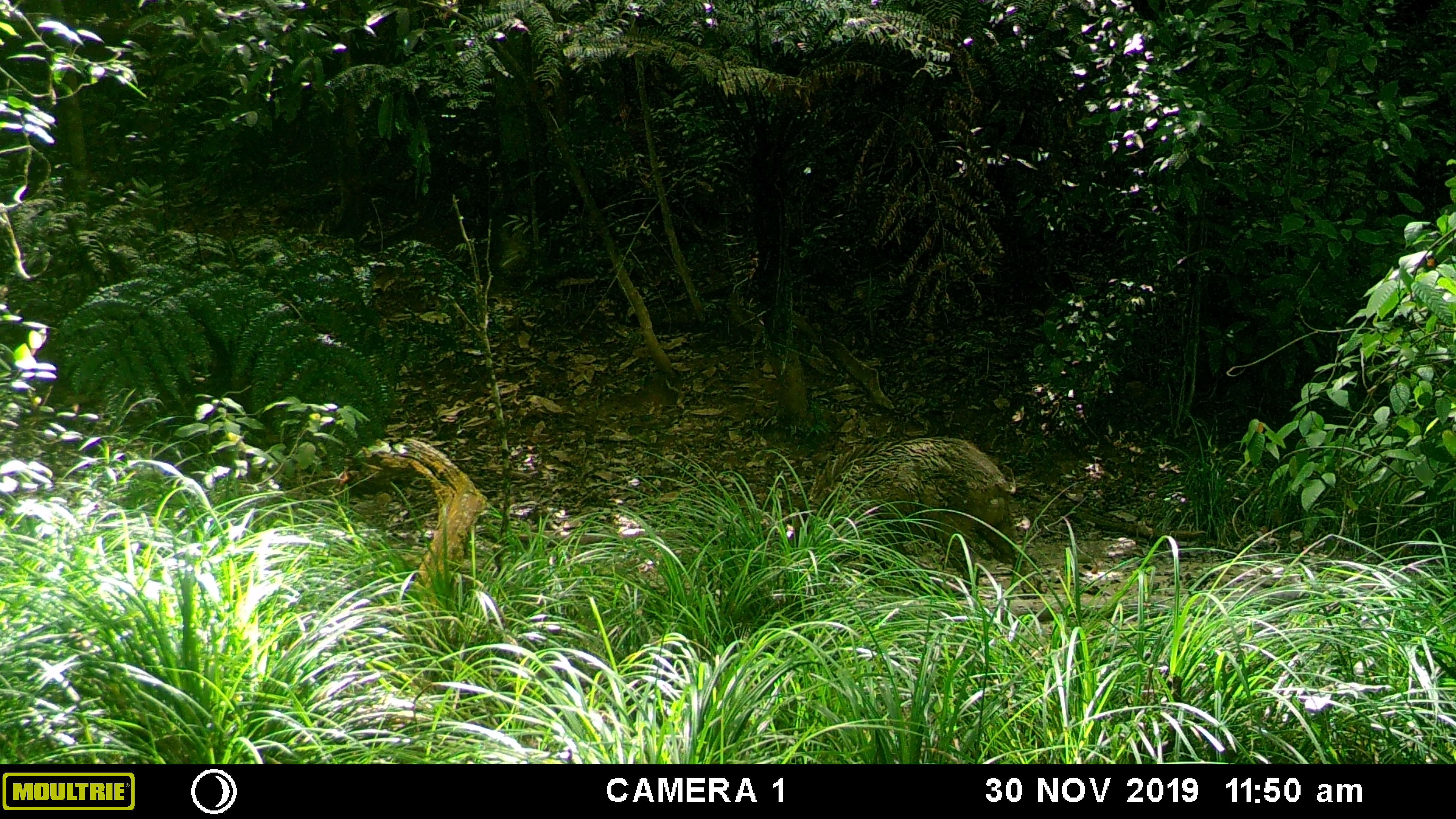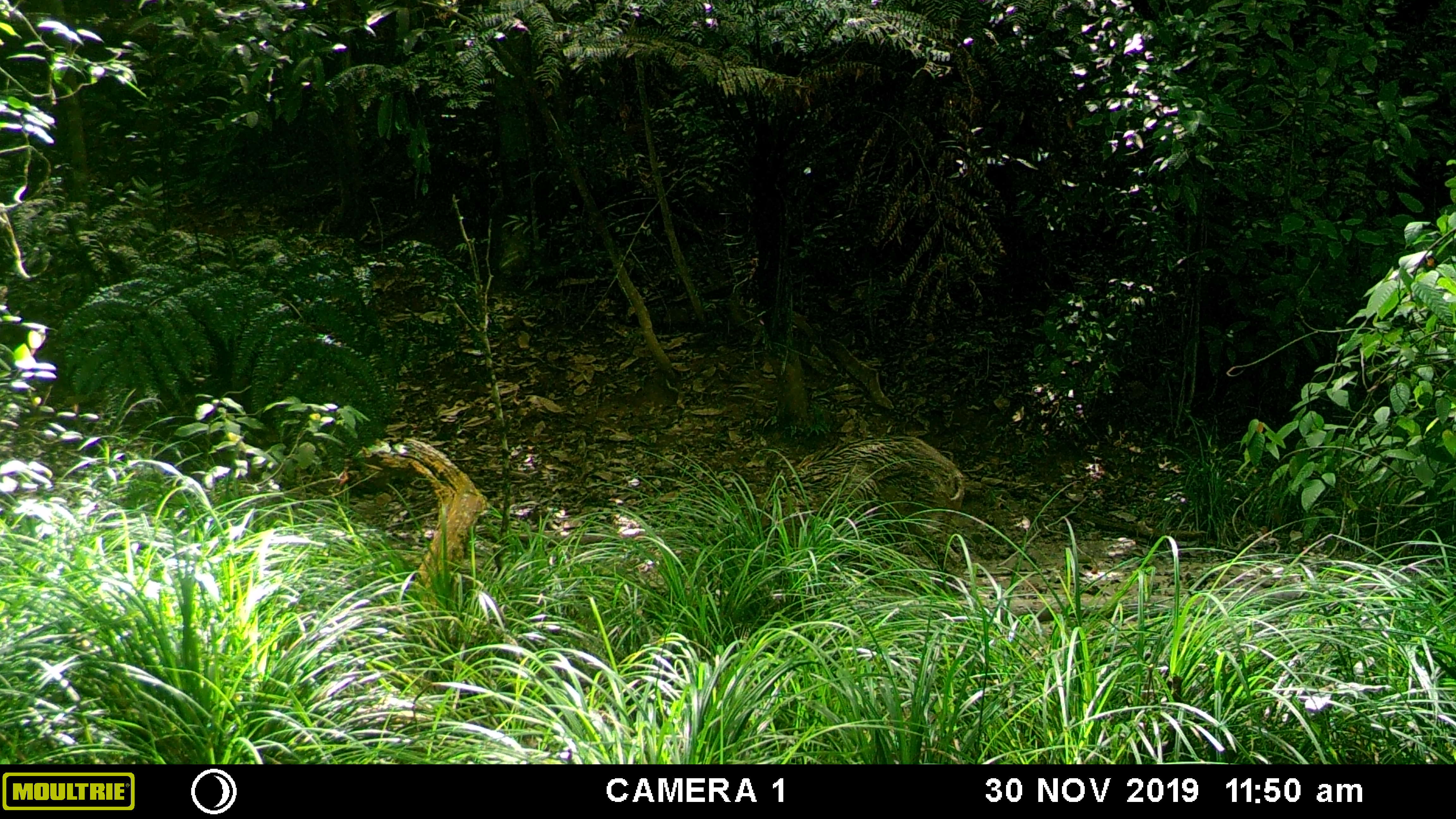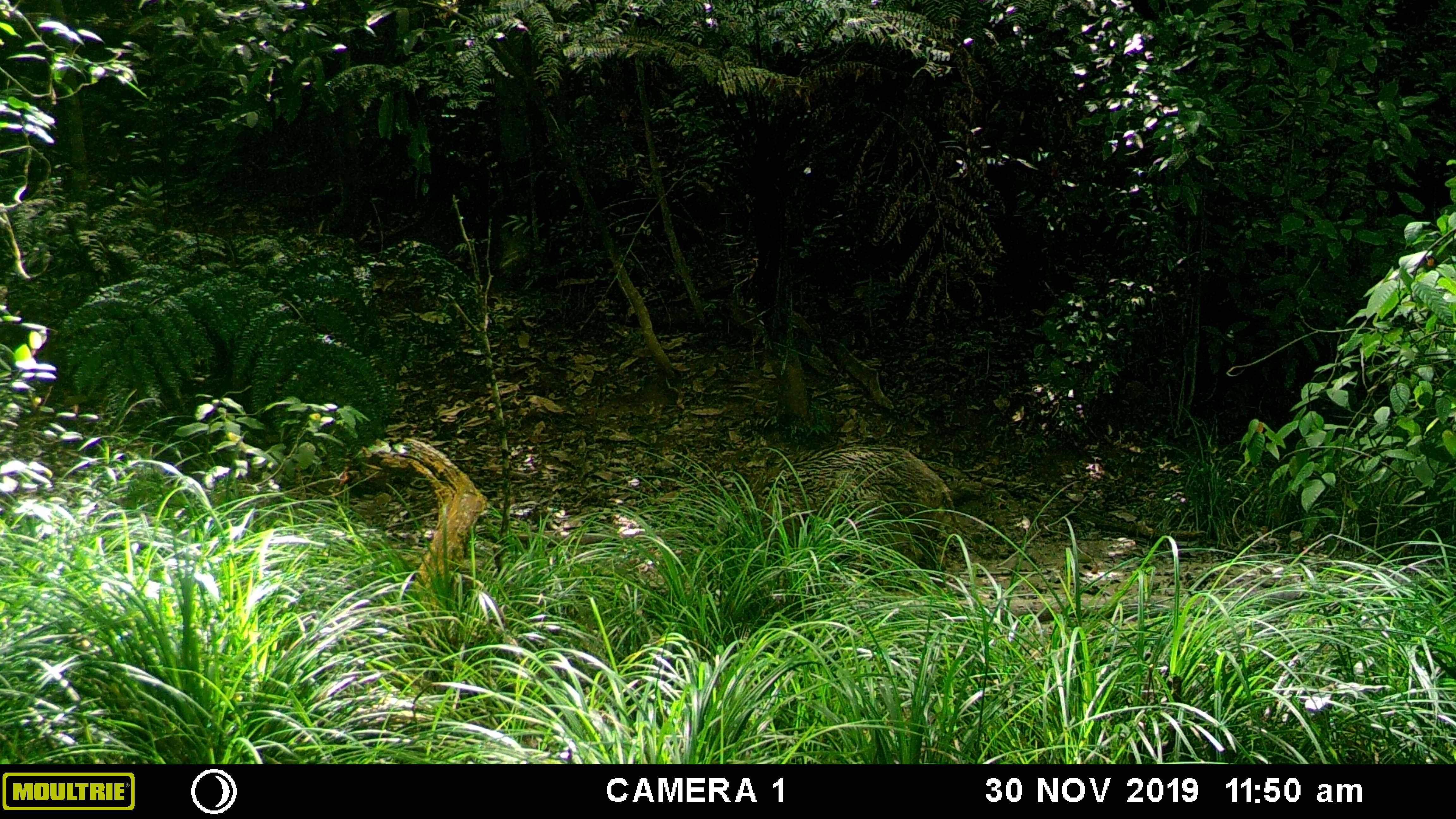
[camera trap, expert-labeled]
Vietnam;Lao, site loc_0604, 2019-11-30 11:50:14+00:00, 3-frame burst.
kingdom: Animalia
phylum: Chordata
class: Mammalia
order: Artiodactyla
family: Suidae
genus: Sus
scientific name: Sus scrofa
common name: eurasian wild pig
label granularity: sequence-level